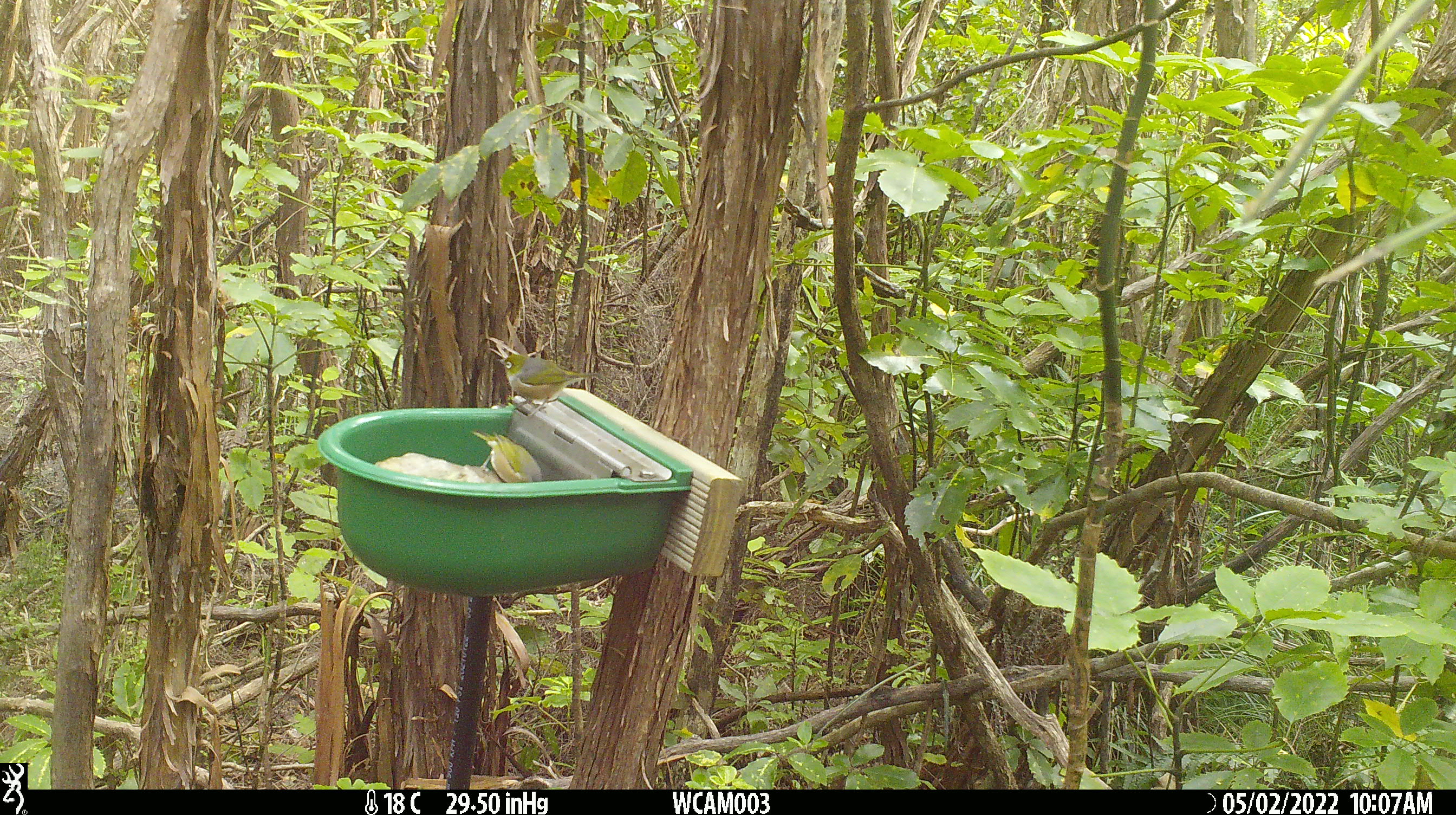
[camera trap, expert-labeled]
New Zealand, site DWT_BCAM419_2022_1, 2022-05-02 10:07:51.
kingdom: Animalia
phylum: Chordata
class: Aves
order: Passeriformes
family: Zosteropidae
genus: Zosterops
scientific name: Zosterops lateralis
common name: silvereye